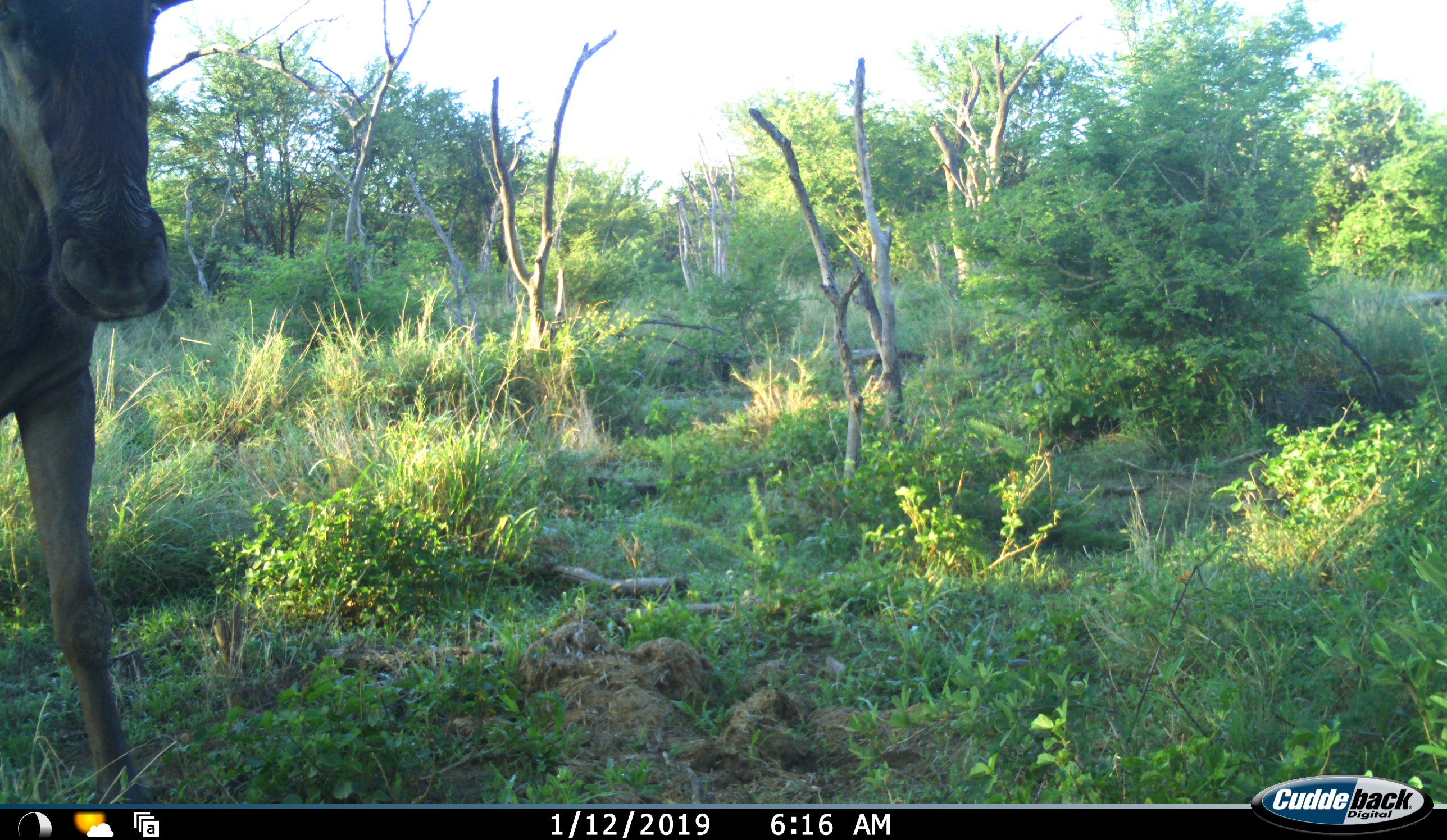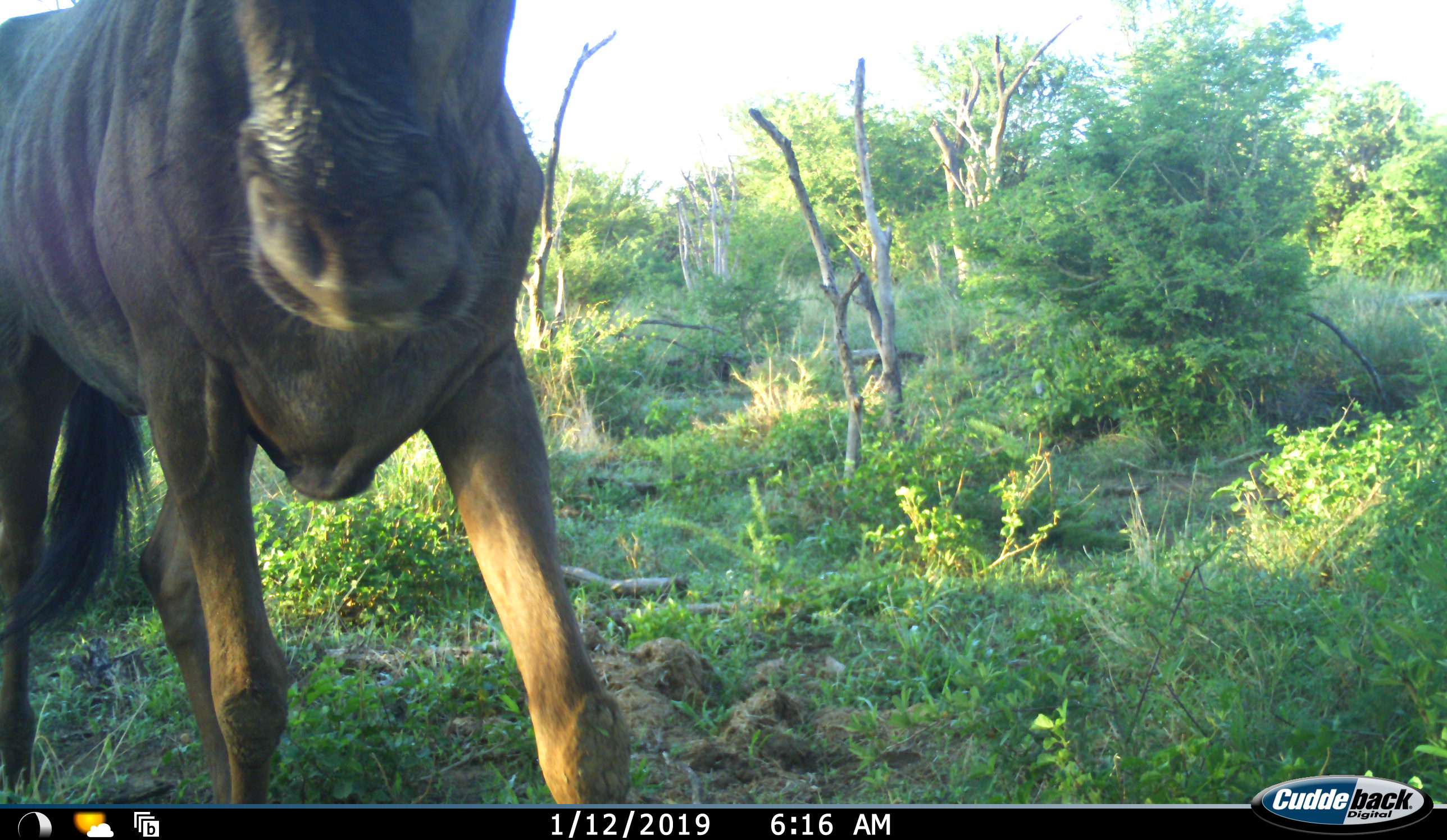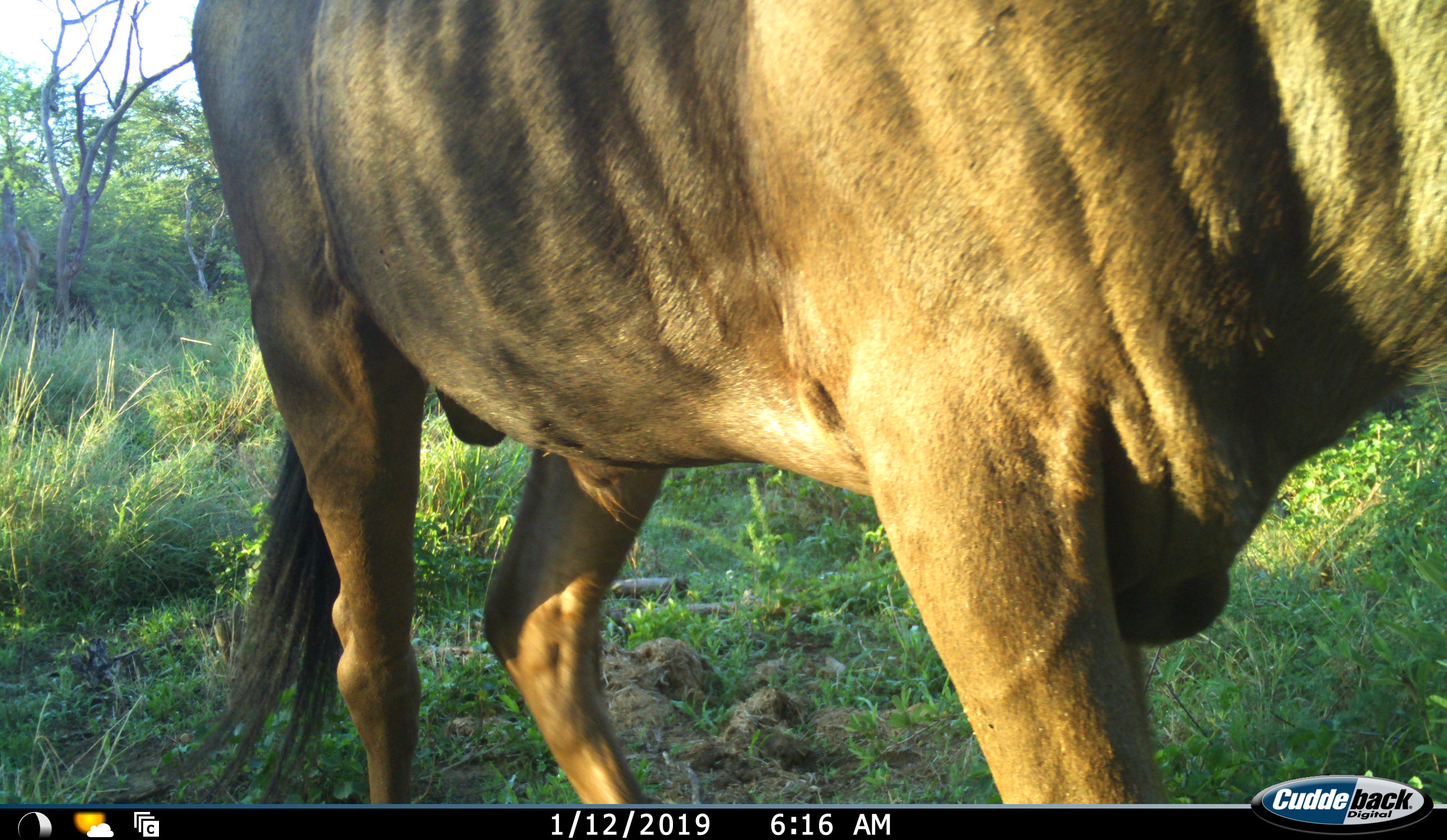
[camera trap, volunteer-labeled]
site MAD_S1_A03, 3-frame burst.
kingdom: Animalia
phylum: Chordata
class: Mammalia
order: Artiodactyla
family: Bovidae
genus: Connochaetes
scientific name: Connochaetes taurinus taurinus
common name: blue wildebeest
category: wildebeestblue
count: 1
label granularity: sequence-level